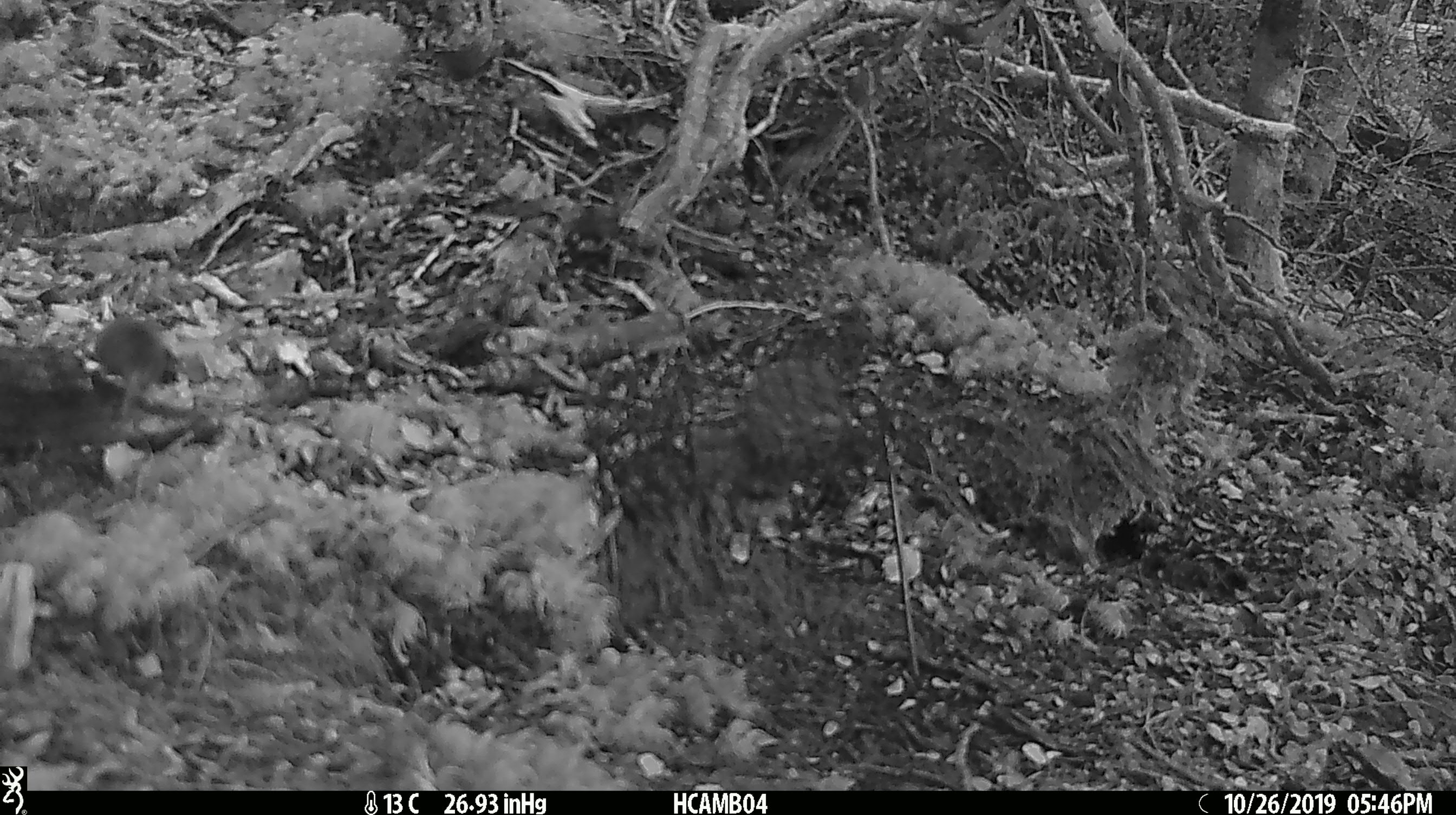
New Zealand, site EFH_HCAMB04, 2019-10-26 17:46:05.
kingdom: Animalia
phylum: Chordata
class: Mammalia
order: Rodentia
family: Muridae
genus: Mus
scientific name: Mus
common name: mouse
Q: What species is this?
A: Mouse (Mus).